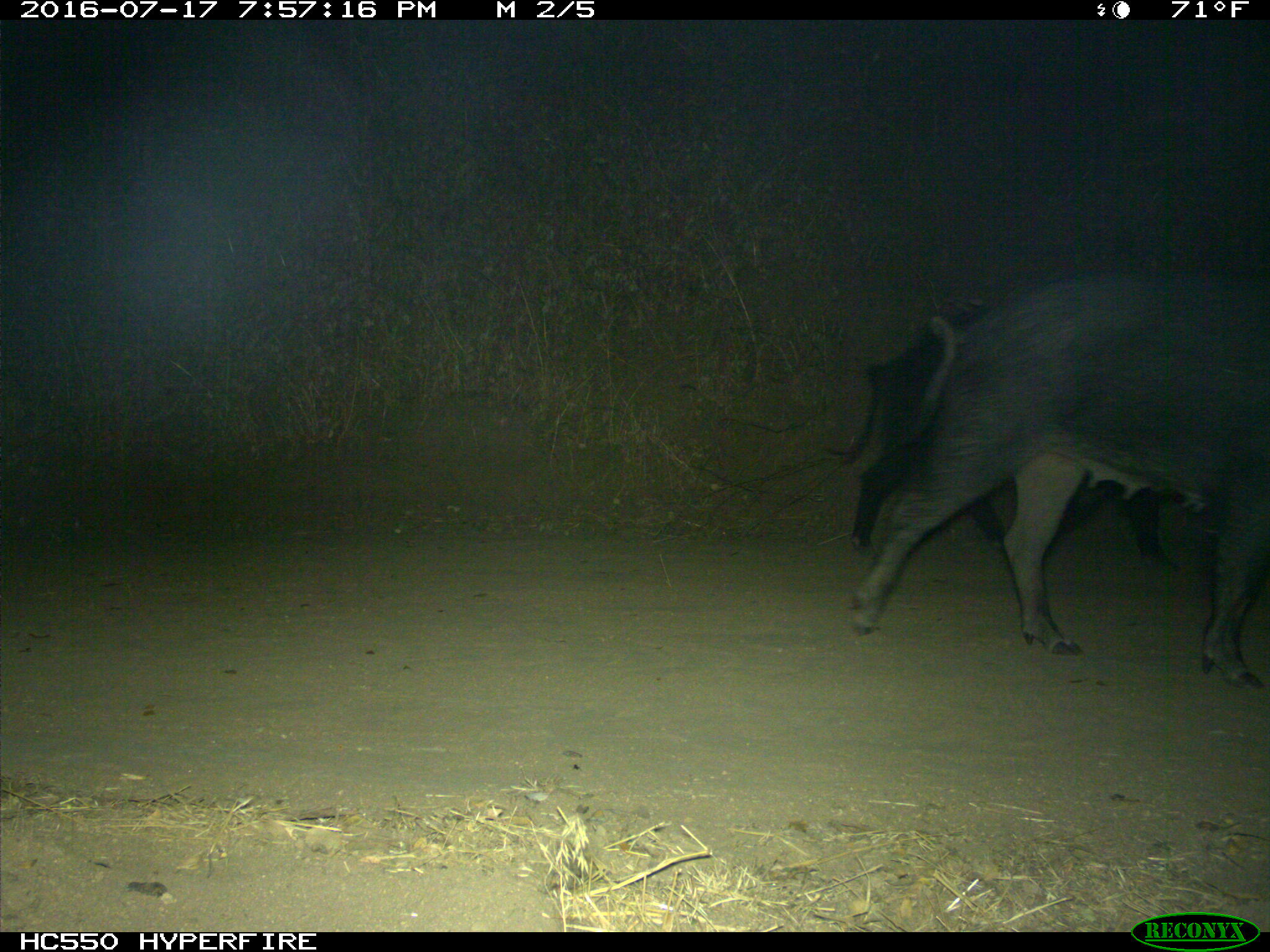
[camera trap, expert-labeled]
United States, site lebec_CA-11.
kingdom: Animalia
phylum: Chordata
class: Mammalia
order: Artiodactyla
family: Suidae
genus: Sus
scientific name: Sus scrofa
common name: wild boar